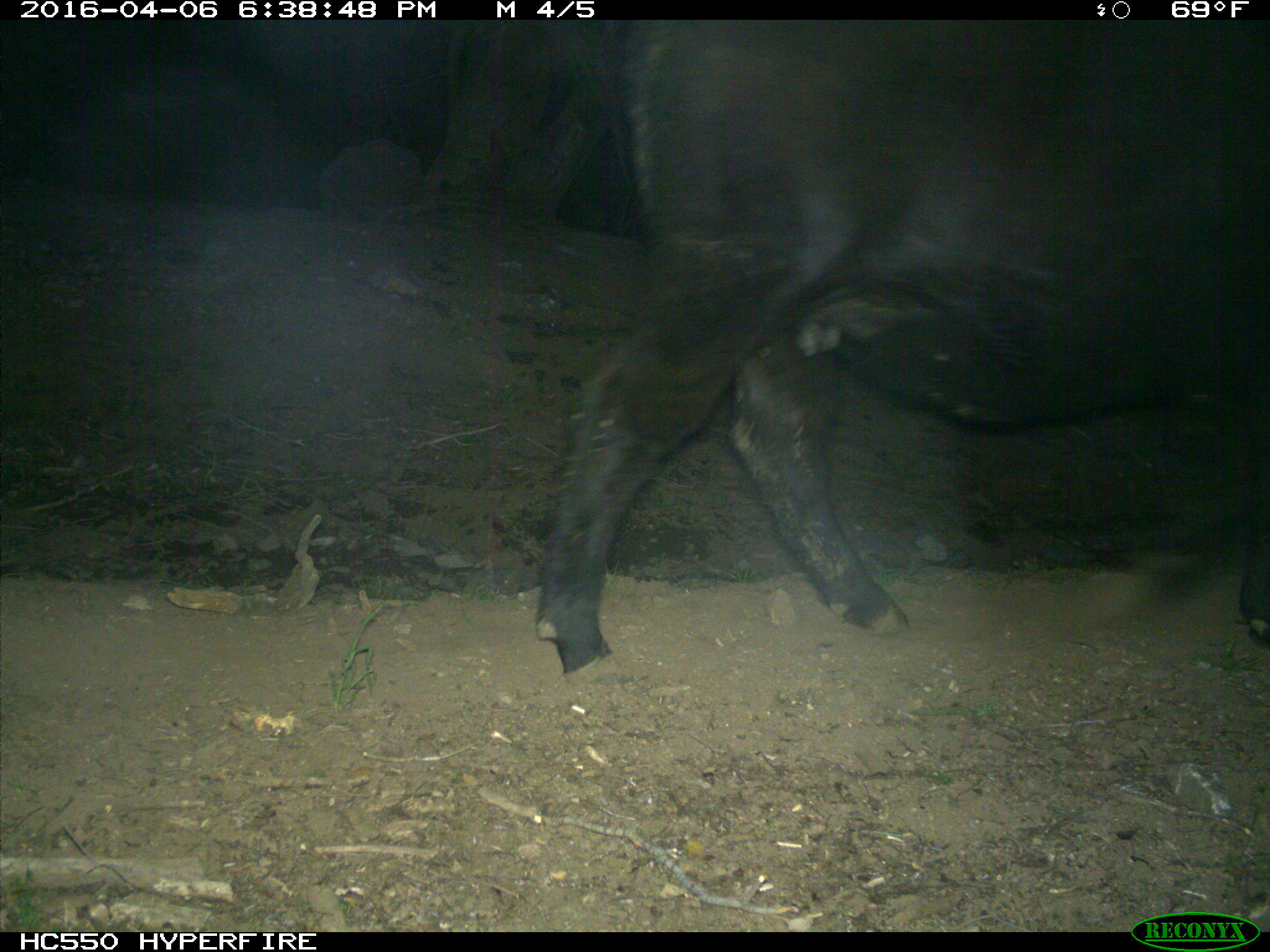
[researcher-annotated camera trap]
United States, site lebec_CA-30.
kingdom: Animalia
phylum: Chordata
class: Mammalia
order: Artiodactyla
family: Bovidae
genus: Bos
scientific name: Bos taurus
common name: domestic cow